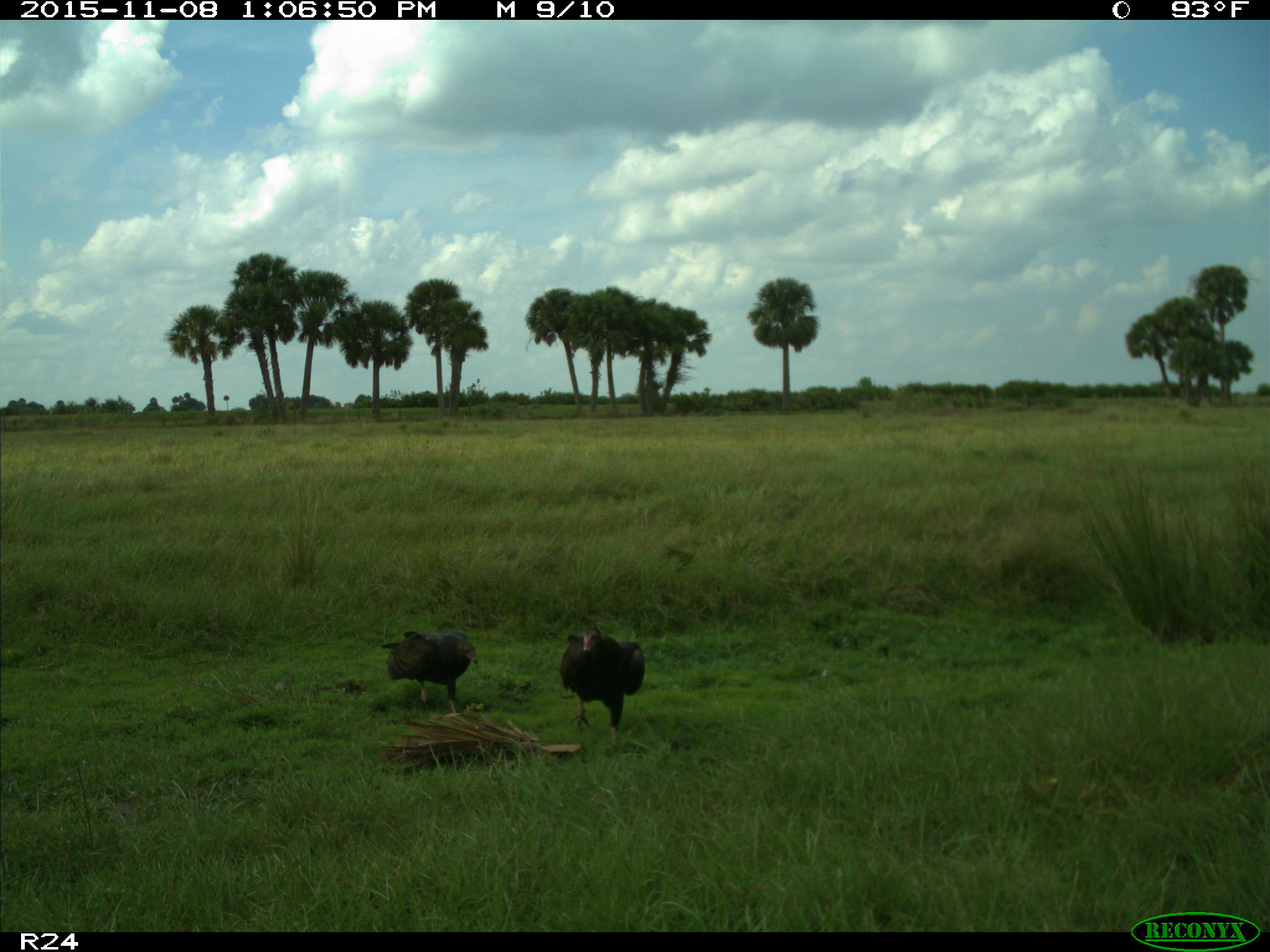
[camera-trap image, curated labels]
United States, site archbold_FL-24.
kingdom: Animalia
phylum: Chordata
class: Aves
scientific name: Aves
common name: birds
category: unidentified bird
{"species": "unidentified bird (birds) (Aves)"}